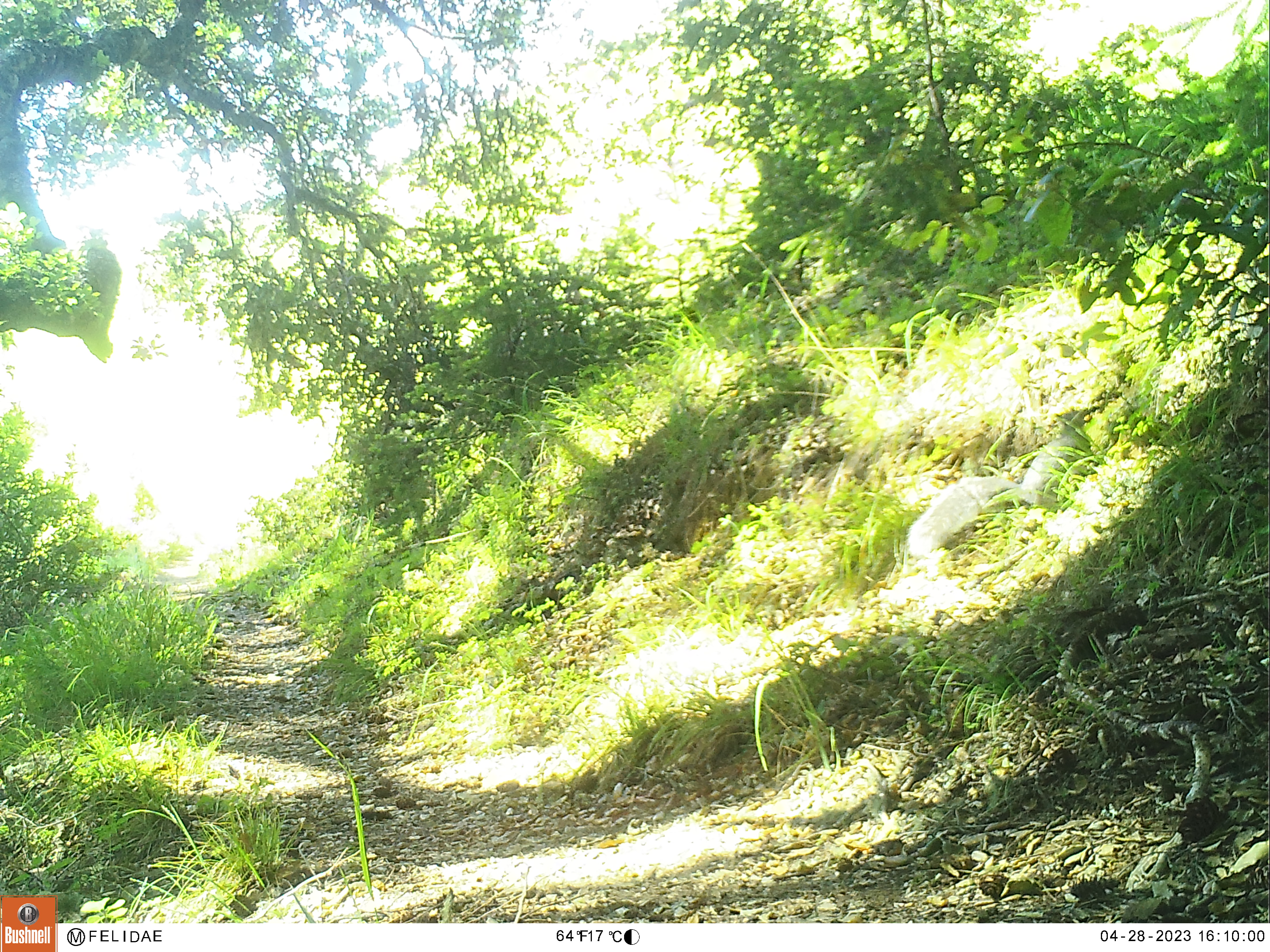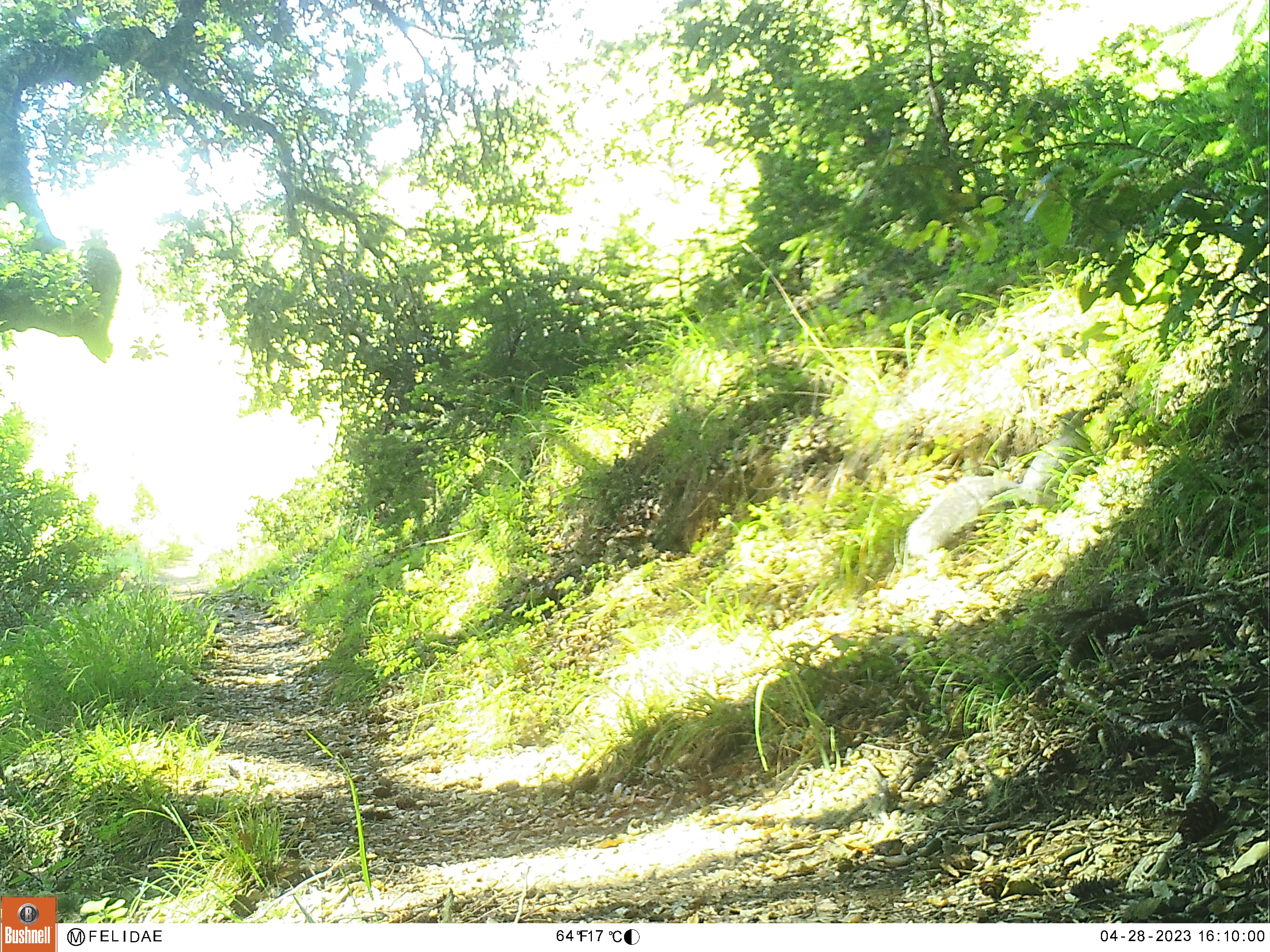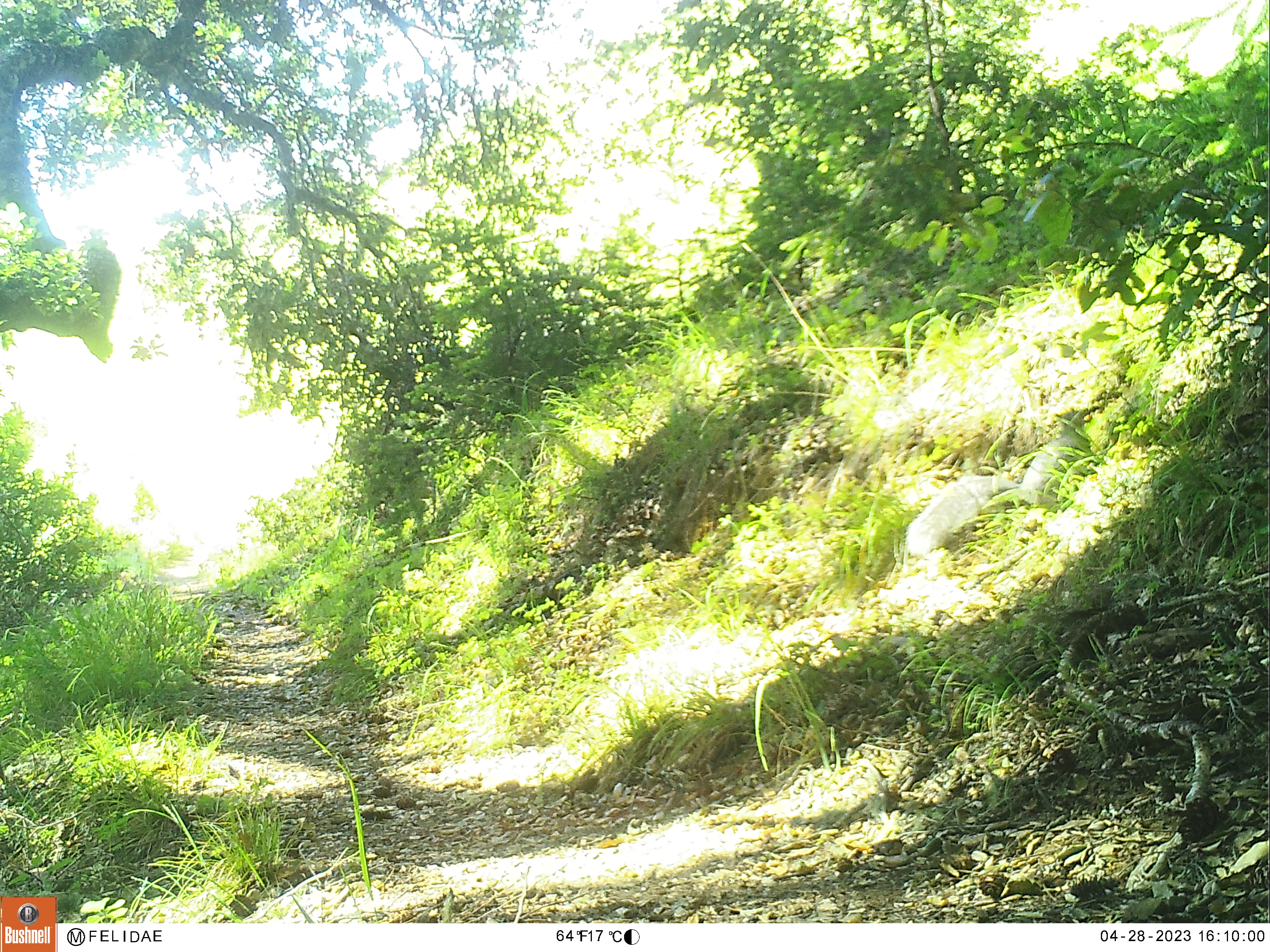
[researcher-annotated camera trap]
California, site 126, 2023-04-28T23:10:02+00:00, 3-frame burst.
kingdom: Animalia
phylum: Chordata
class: Mammalia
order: Rodentia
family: Sciuridae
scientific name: Sciuridae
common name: squirrel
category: unknown squirrel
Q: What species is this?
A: Unknown squirrel (squirrel) (Sciuridae).